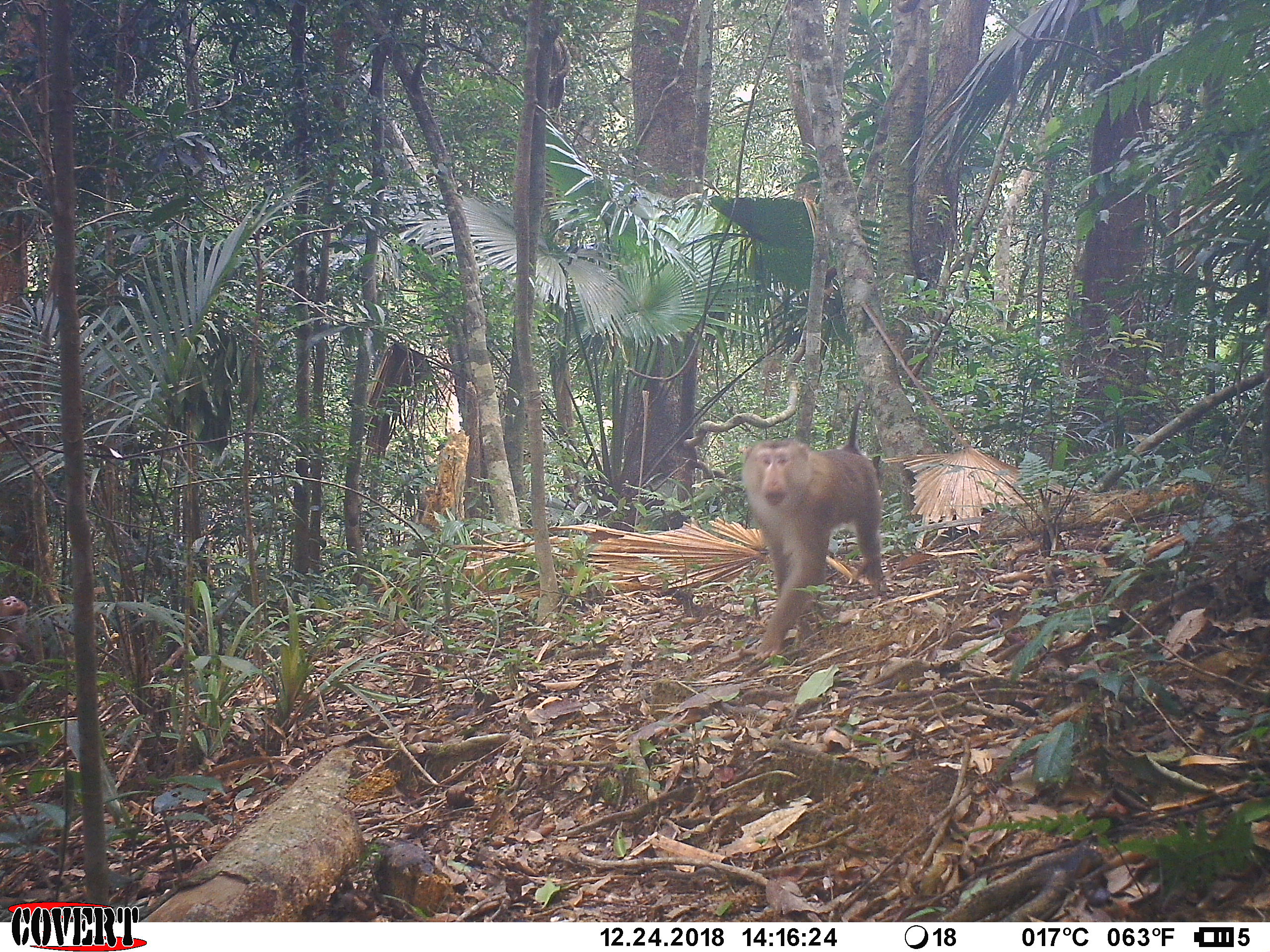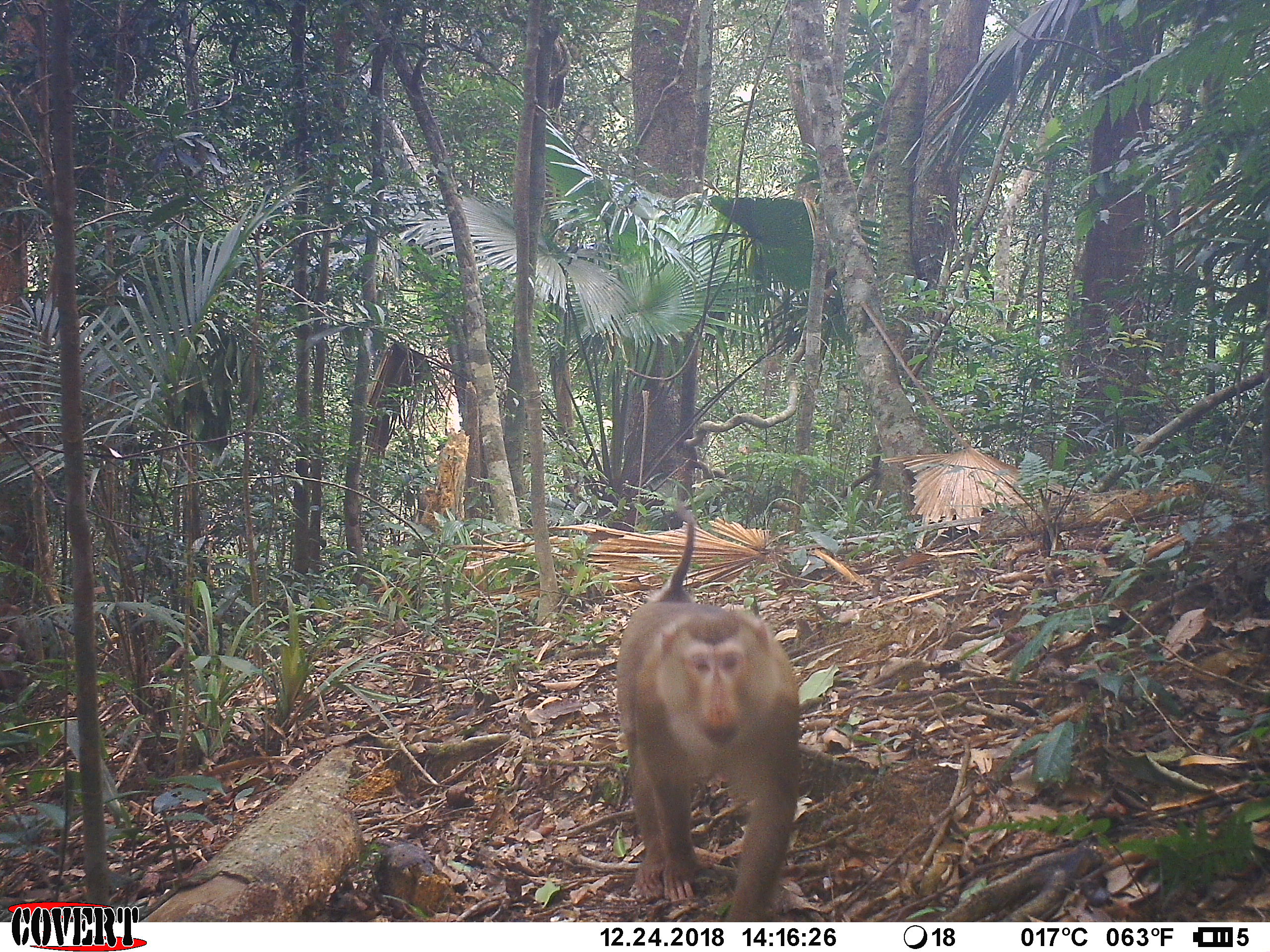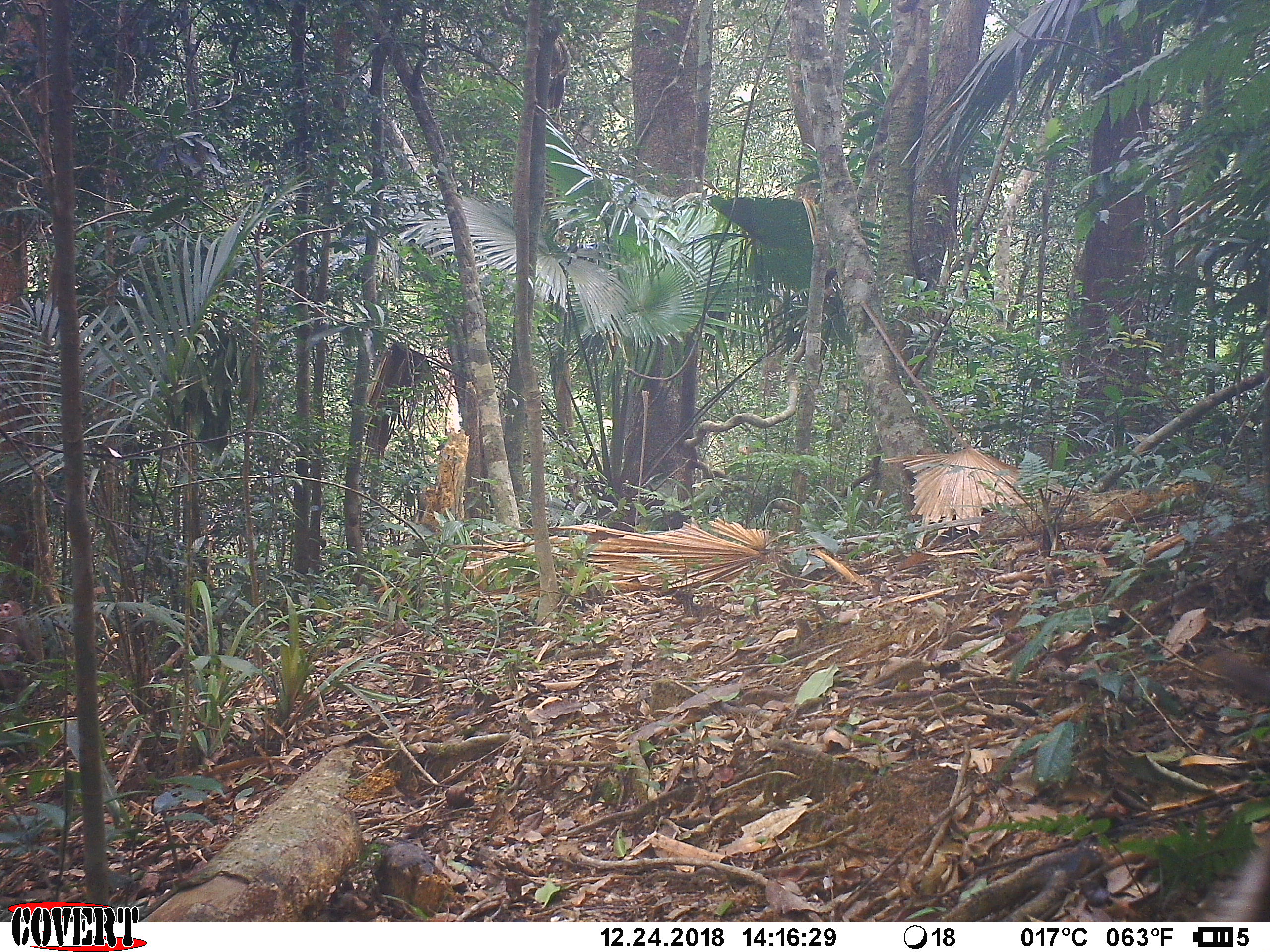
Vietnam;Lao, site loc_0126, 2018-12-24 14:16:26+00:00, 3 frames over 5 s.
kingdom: Animalia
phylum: Chordata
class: Mammalia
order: Primates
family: Cercopithecidae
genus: Macaca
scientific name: Macaca nemestrina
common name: pig-tailed macaque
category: pig tailed macaque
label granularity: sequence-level